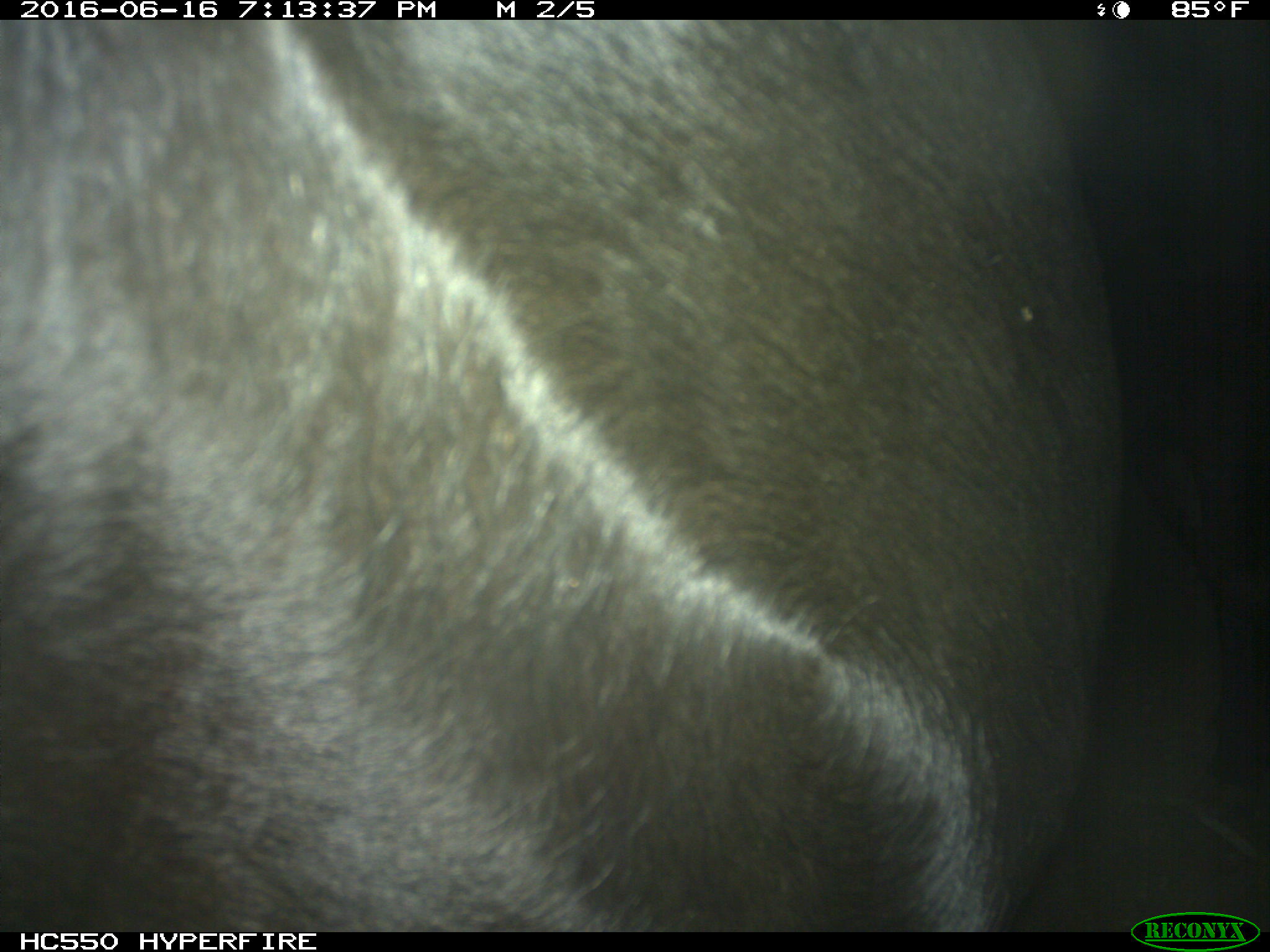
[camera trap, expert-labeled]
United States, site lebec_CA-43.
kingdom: Animalia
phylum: Chordata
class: Mammalia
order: Artiodactyla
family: Bovidae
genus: Bos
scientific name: Bos taurus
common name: domestic cow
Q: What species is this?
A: Bos taurus (domestic cow).